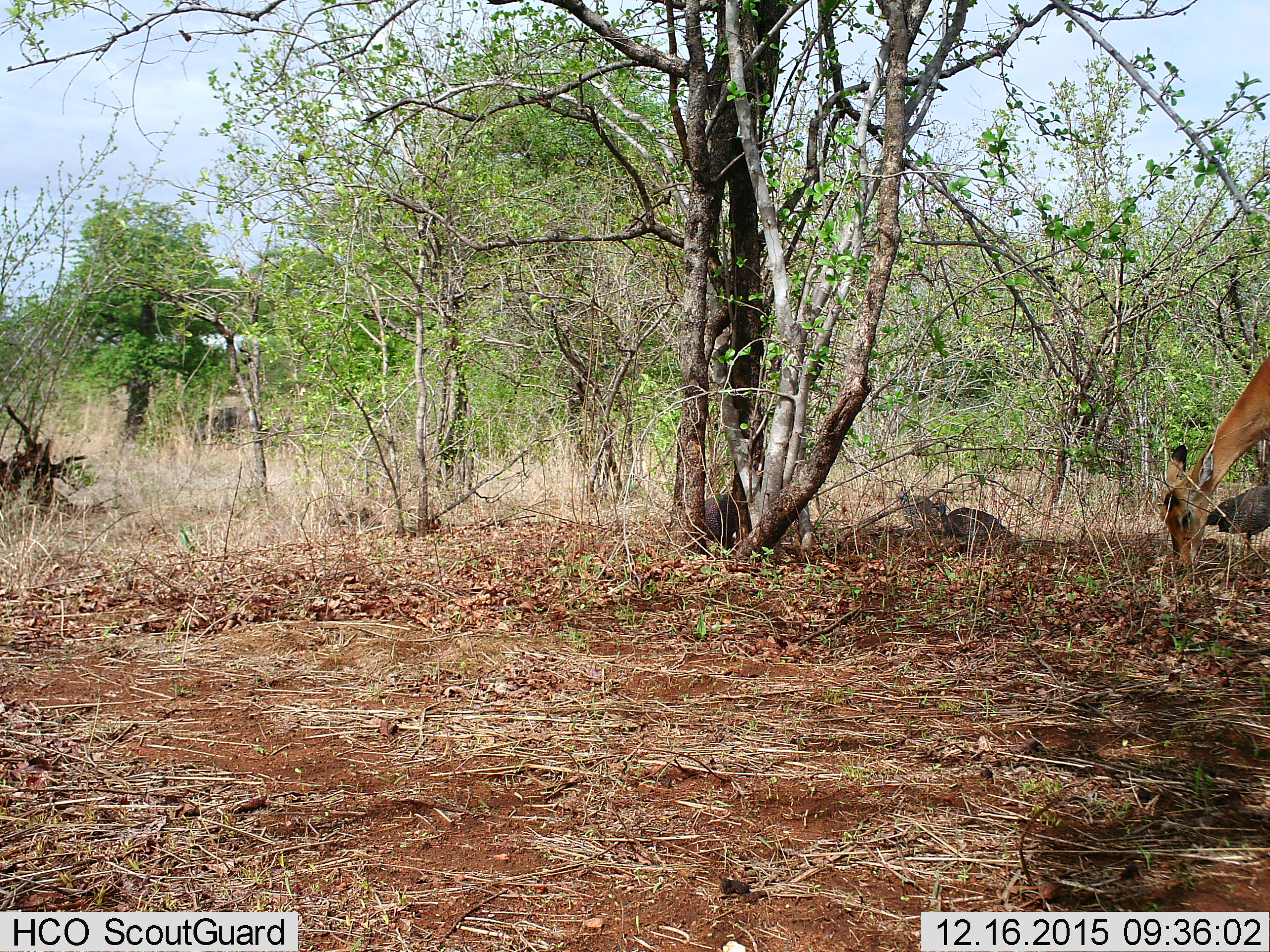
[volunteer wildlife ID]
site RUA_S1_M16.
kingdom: Animalia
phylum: Chordata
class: Aves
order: Galliformes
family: Numididae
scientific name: Numididae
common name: guineafowl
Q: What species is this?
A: Guineafowl (Numididae).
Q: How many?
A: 4.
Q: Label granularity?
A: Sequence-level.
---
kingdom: Animalia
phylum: Chordata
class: Mammalia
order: Artiodactyla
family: Bovidae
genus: Aepyceros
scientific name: Aepyceros melampus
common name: impala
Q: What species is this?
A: Impala (Aepyceros melampus).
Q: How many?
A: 1.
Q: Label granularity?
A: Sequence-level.